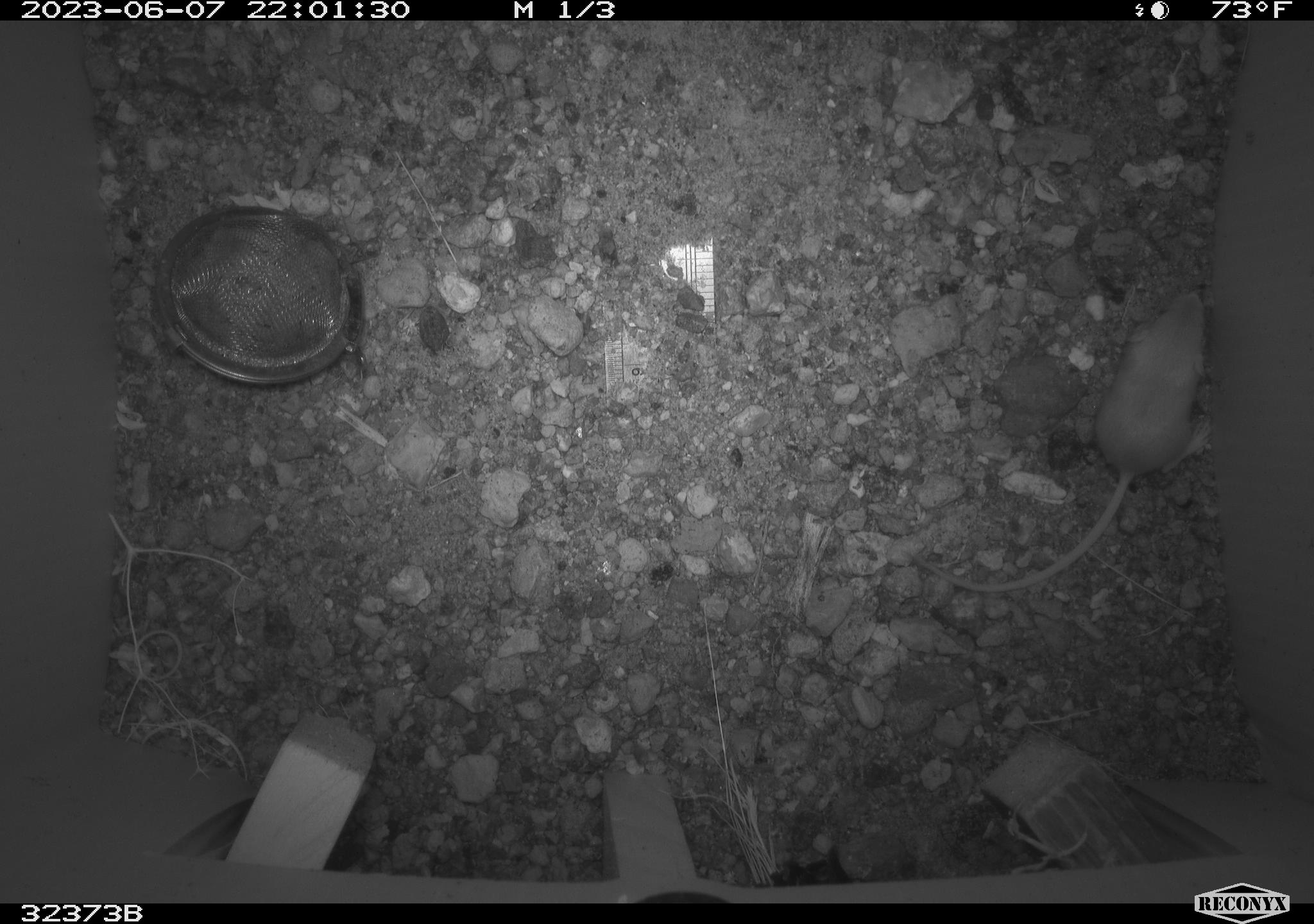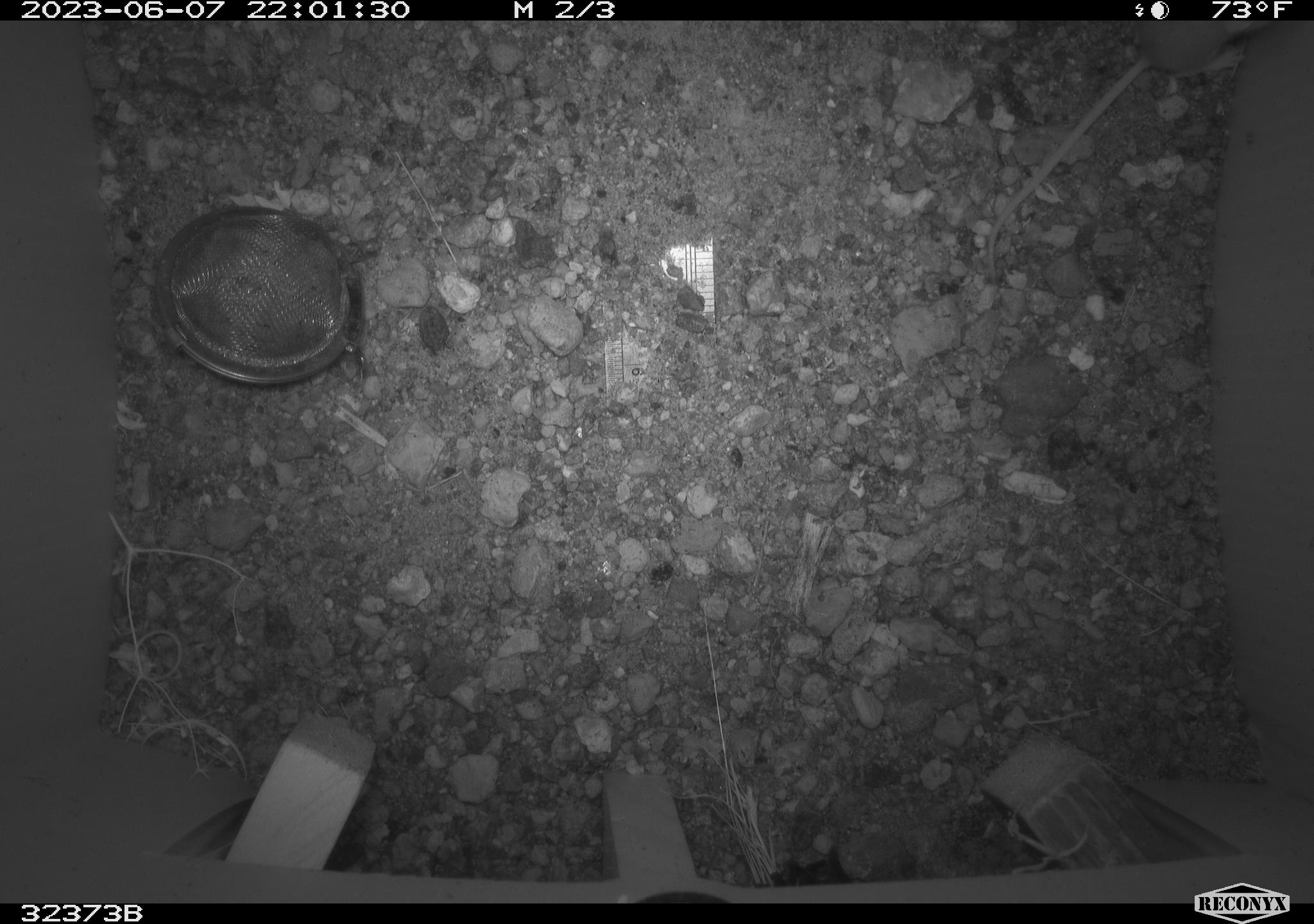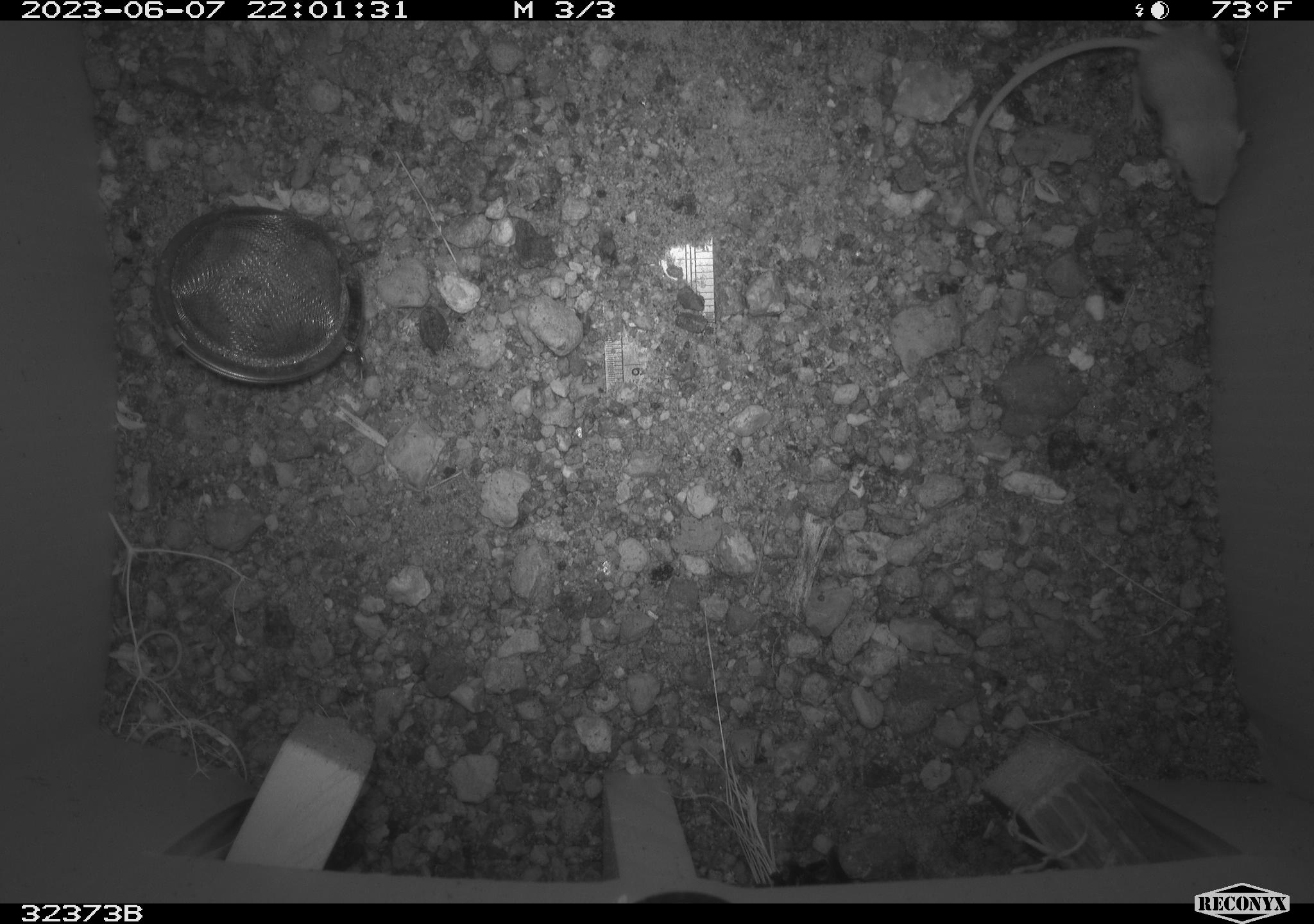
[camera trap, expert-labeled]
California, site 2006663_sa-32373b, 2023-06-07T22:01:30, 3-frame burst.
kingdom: Animalia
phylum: Chordata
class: Mammalia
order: Rodentia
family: Heteromyidae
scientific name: Heteromyidae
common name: kangaroo rats and pocket mice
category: heteromyidae family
Heteromyidae family (kangaroo rats and pocket mice) (Heteromyidae).